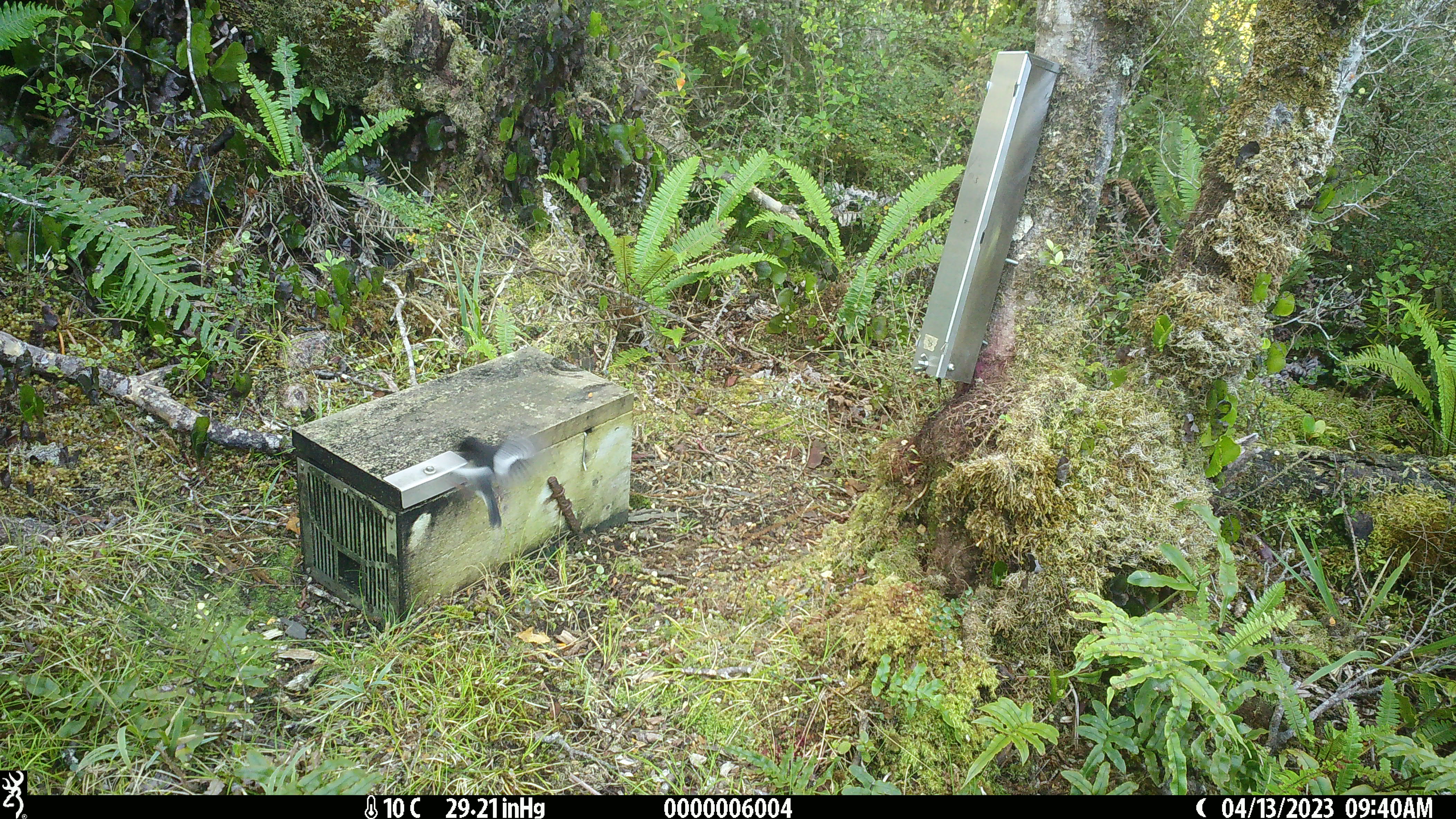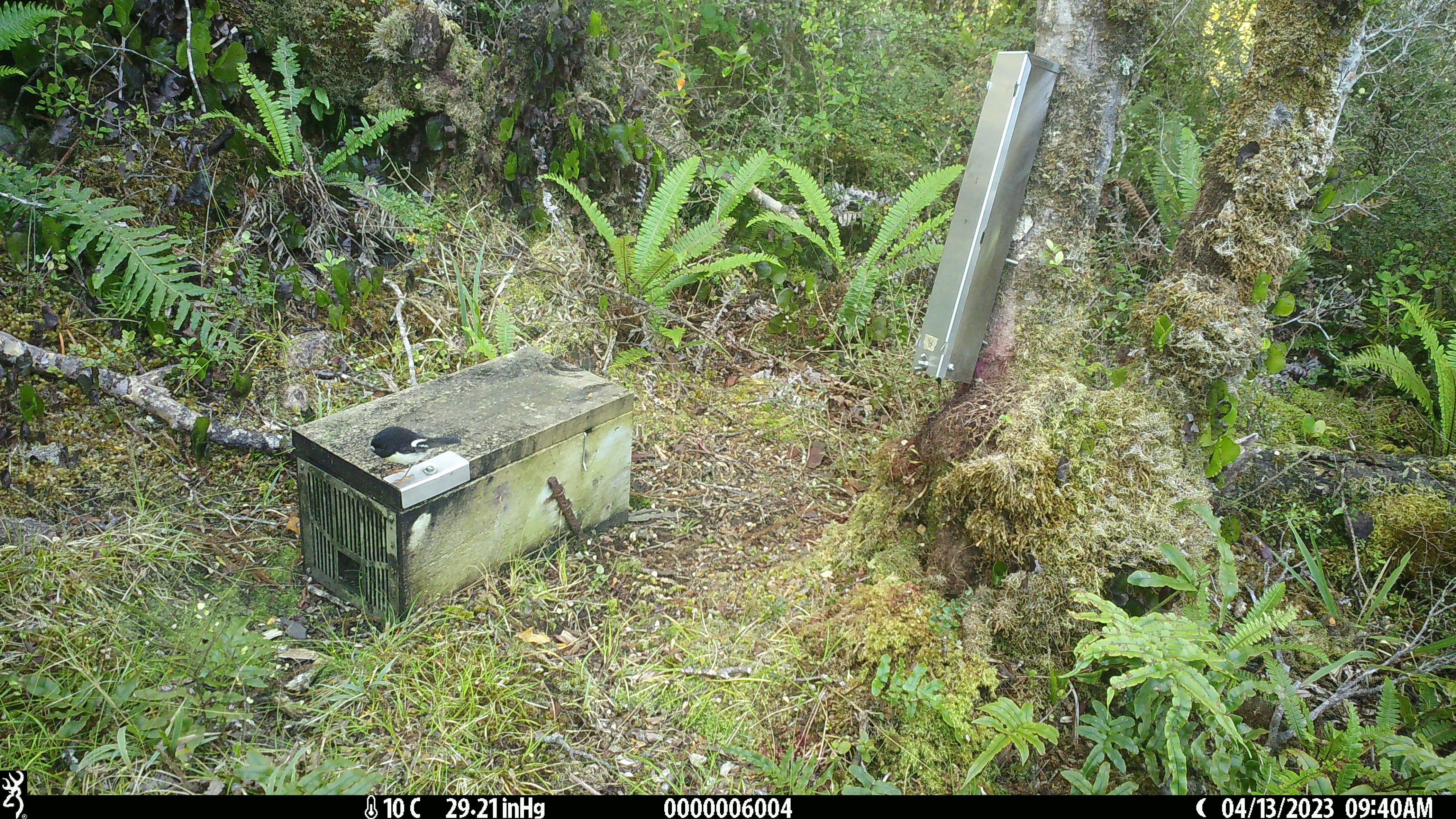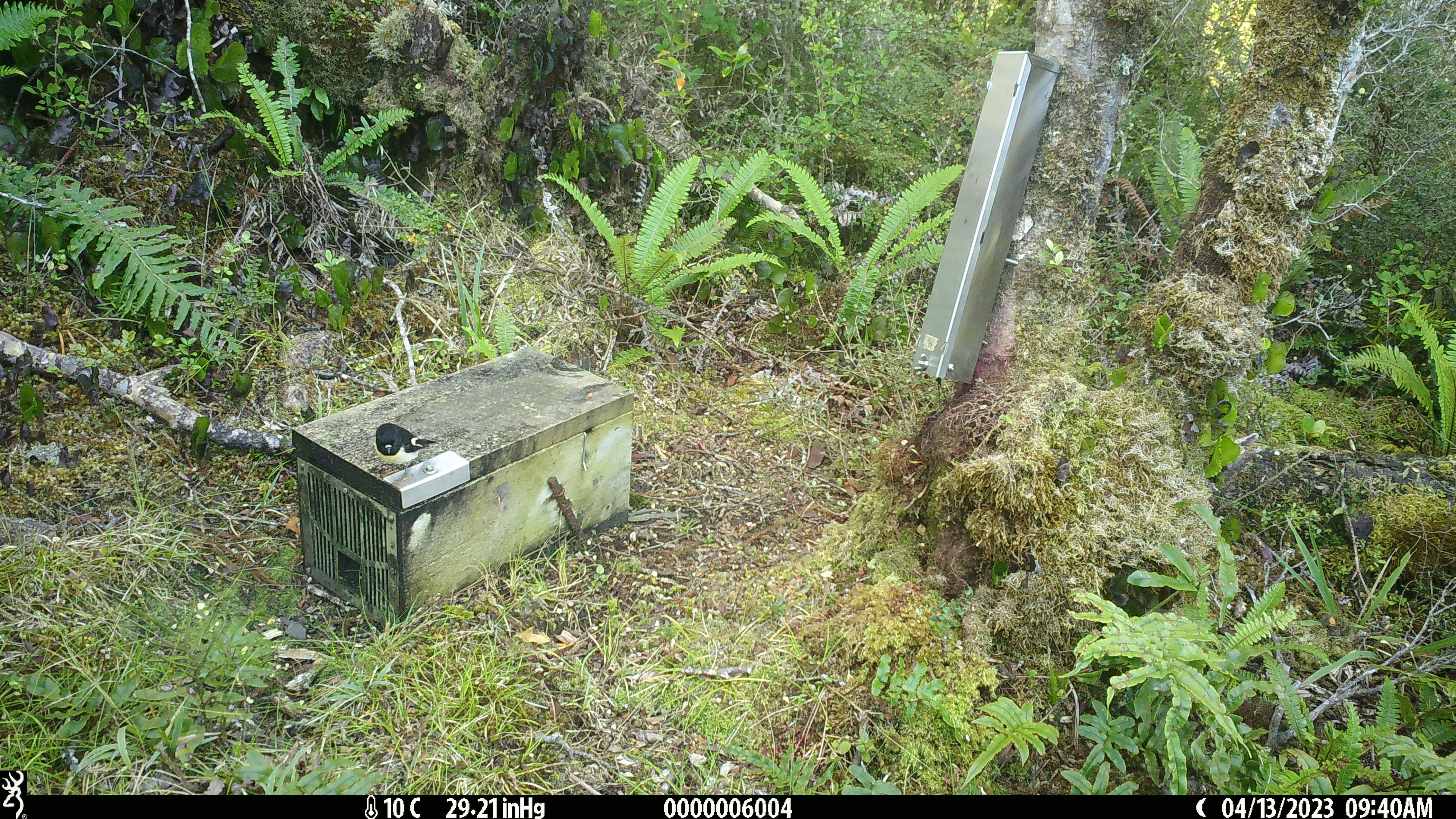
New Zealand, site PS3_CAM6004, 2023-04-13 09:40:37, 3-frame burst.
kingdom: Animalia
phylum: Chordata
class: Aves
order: Passeriformes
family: Petroicidae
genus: Petroica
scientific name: Petroica macrocephala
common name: tomtit